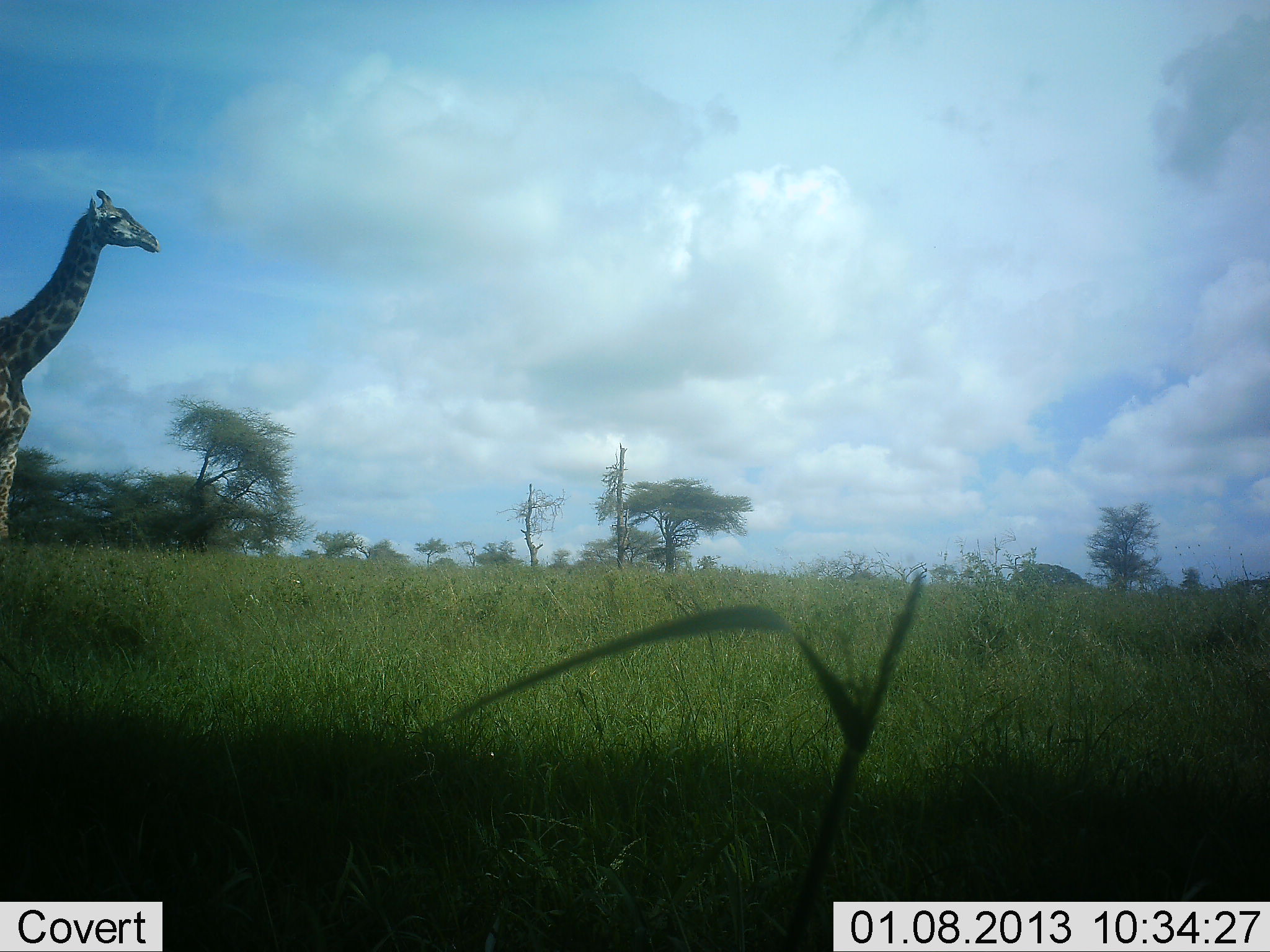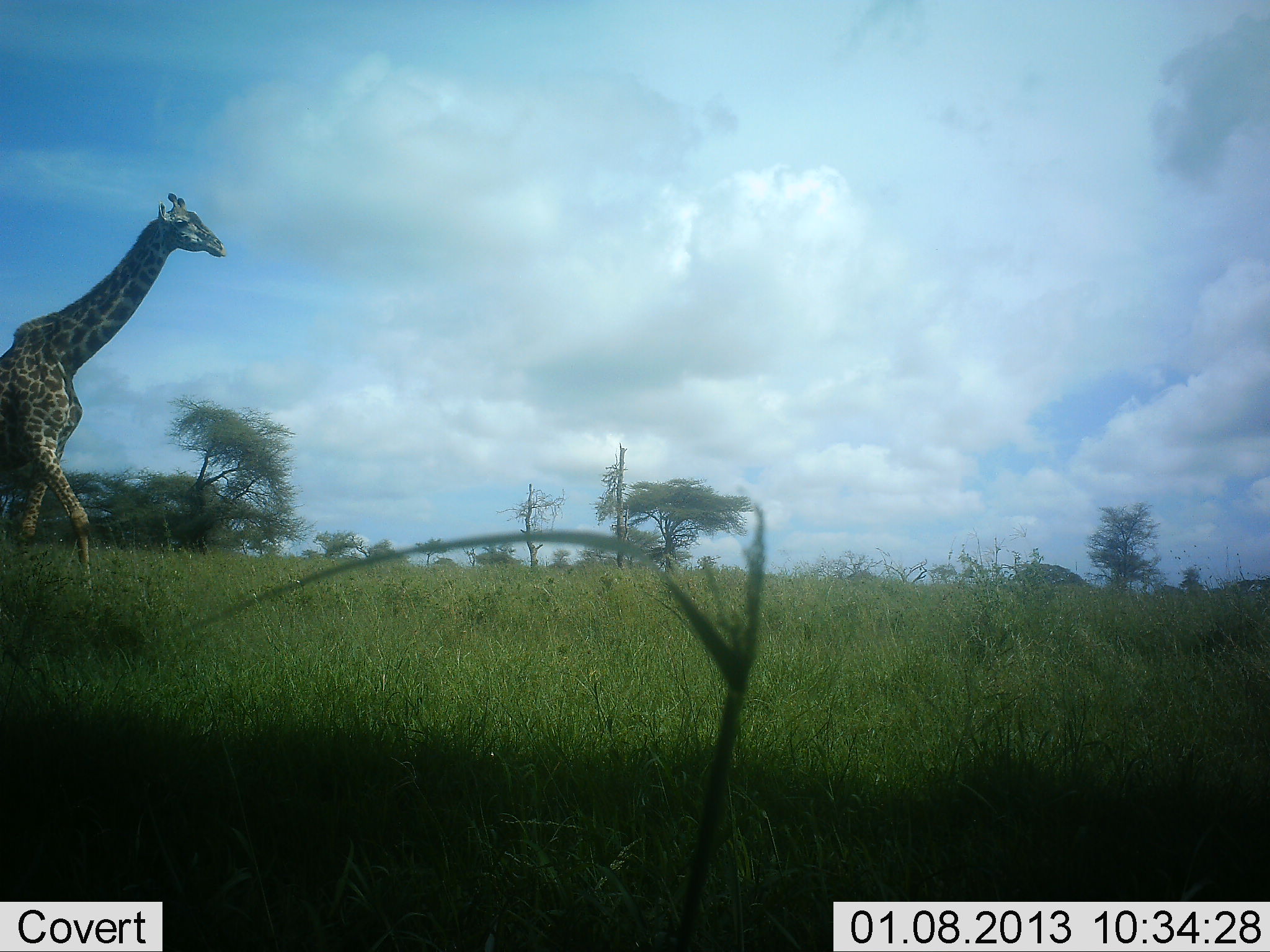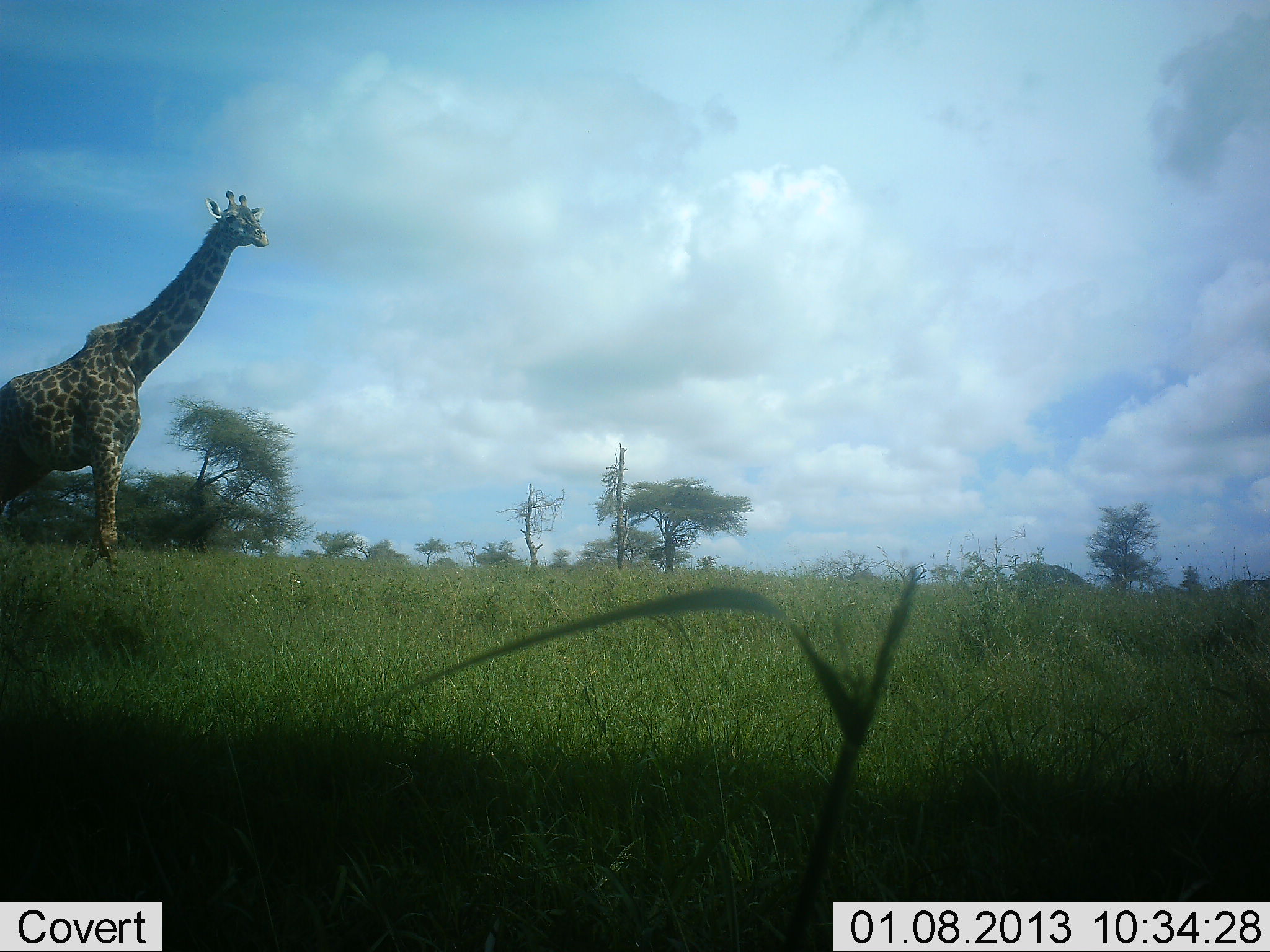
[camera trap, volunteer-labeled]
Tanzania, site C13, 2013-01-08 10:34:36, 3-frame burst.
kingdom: Animalia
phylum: Chordata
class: Mammalia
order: Artiodactyla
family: Giraffidae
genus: Giraffa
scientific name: Giraffa camelopardalis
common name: giraffe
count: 1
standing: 0%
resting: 0%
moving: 100%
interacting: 0%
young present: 0%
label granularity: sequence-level